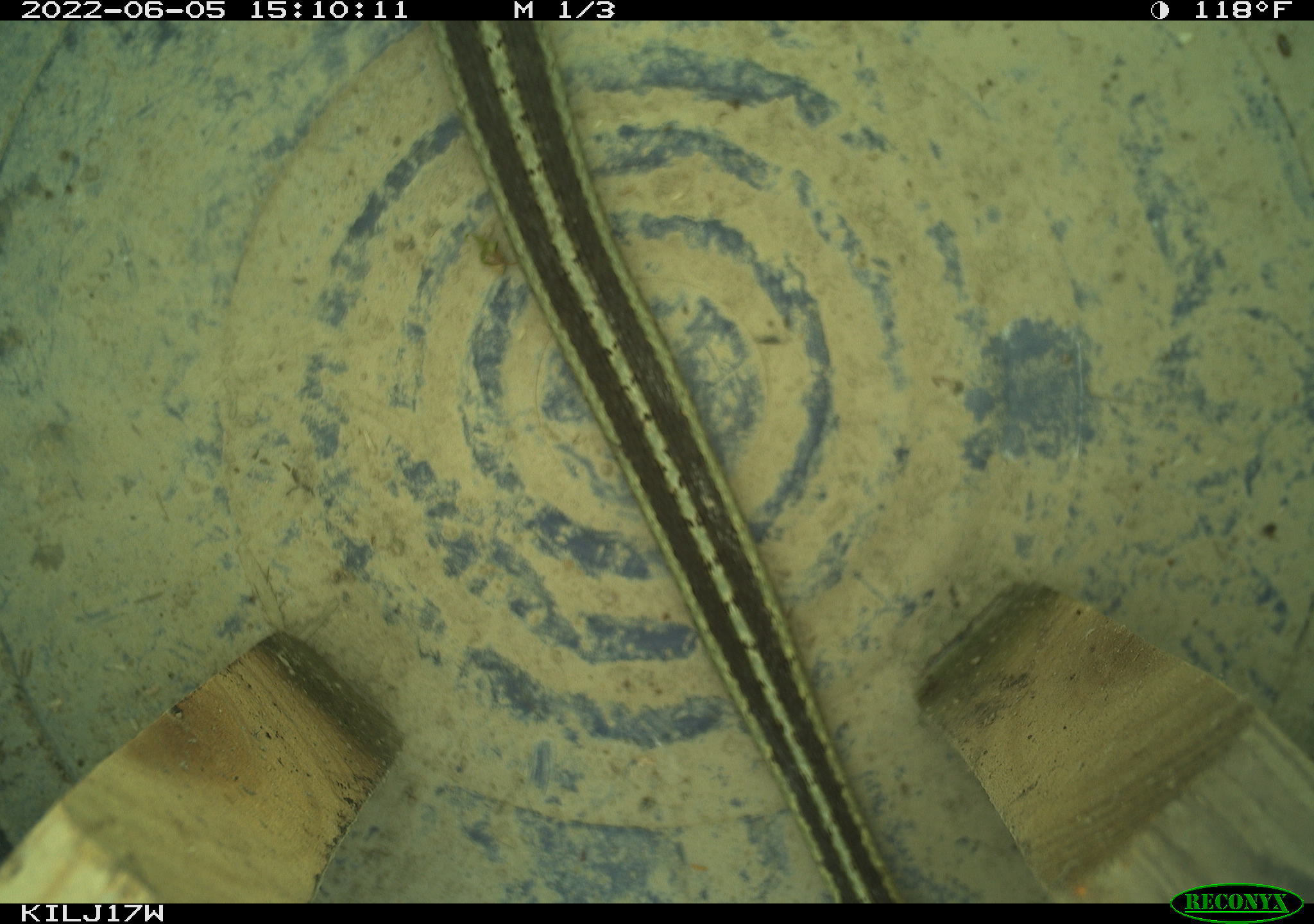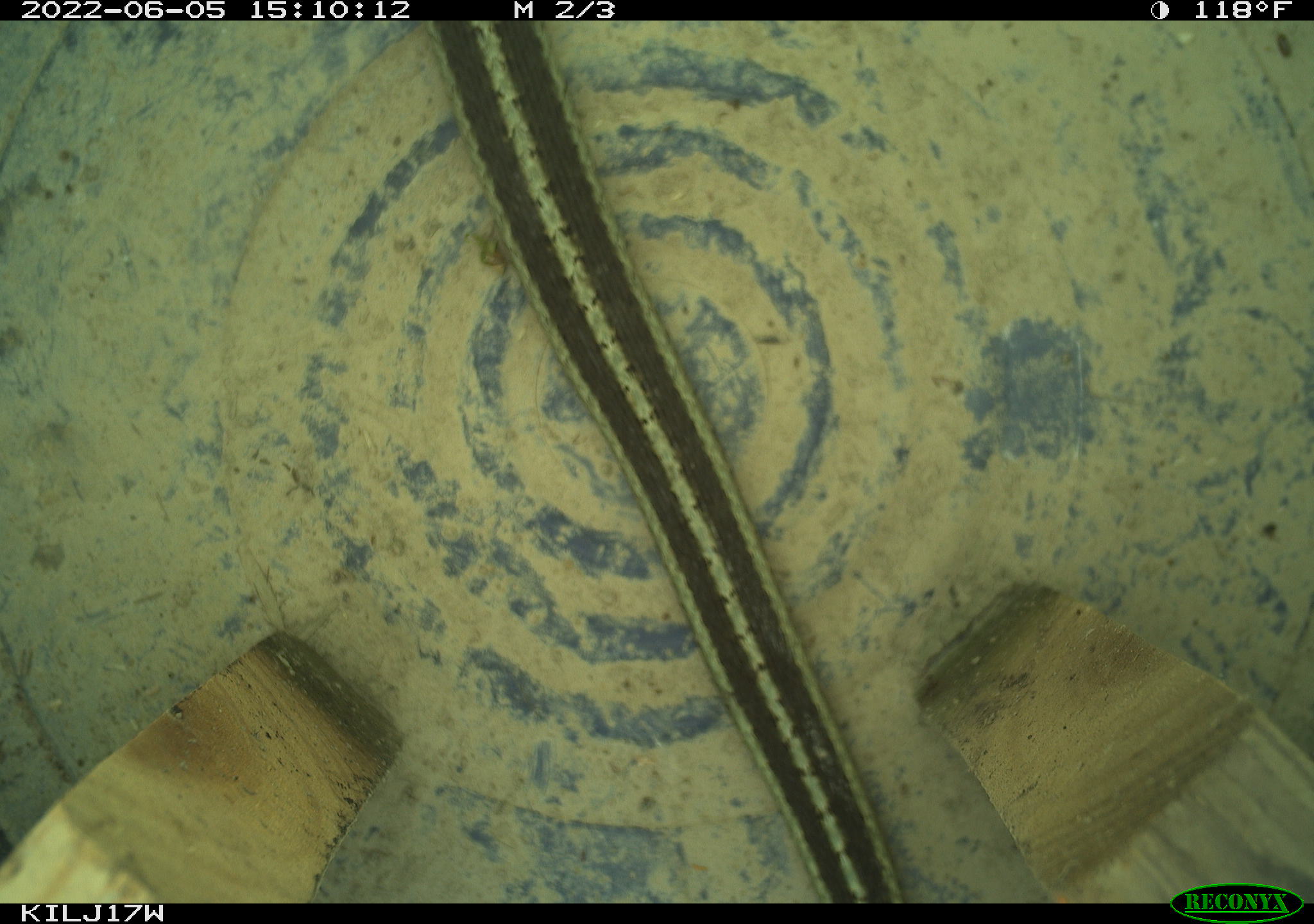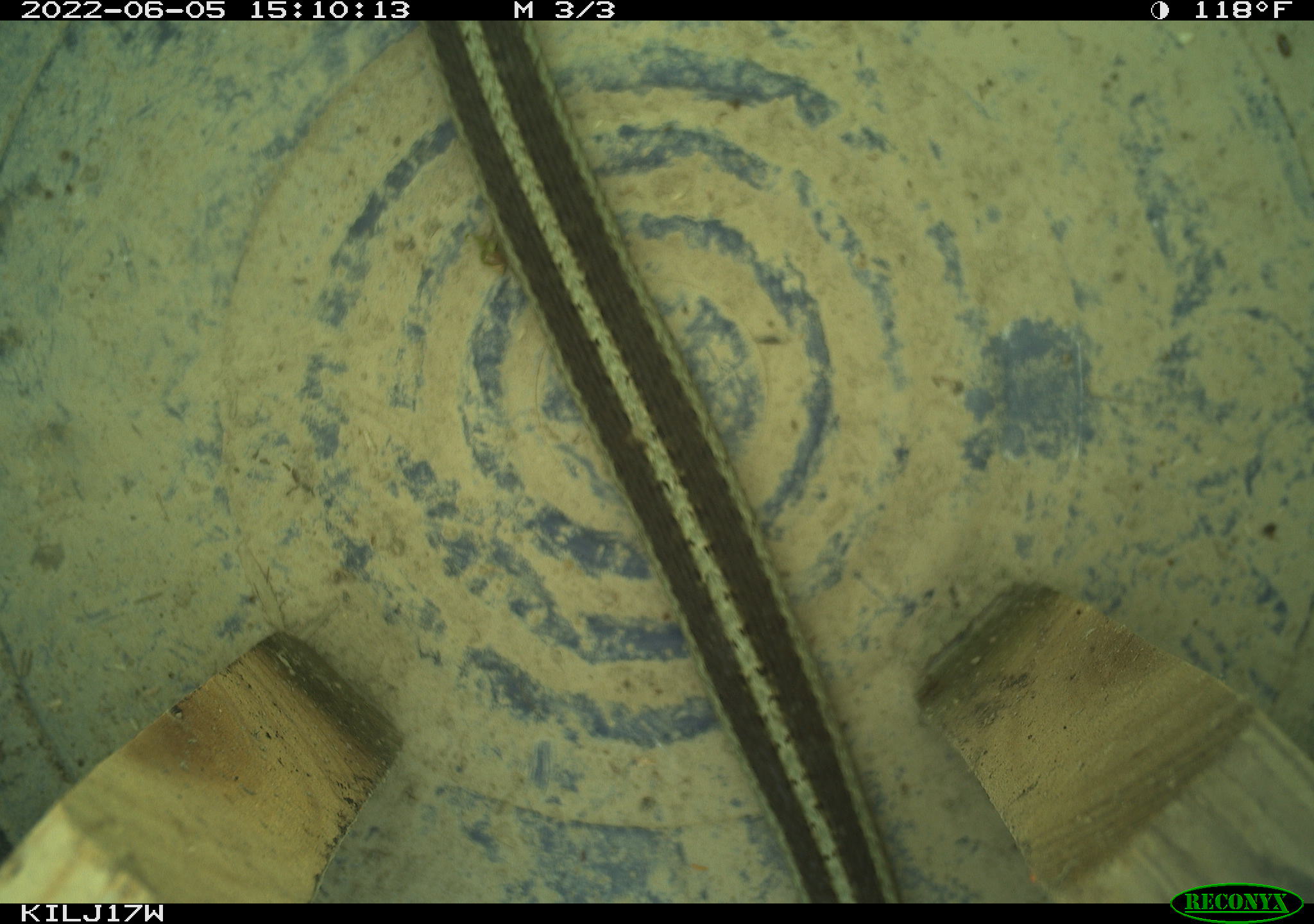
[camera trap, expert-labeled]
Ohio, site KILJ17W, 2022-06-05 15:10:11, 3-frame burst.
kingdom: Animalia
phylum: Chordata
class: Reptilia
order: Squamata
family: Colubridae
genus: Thamnophis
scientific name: Thamnophis sirtalis sirtalis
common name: eastern gartersnake